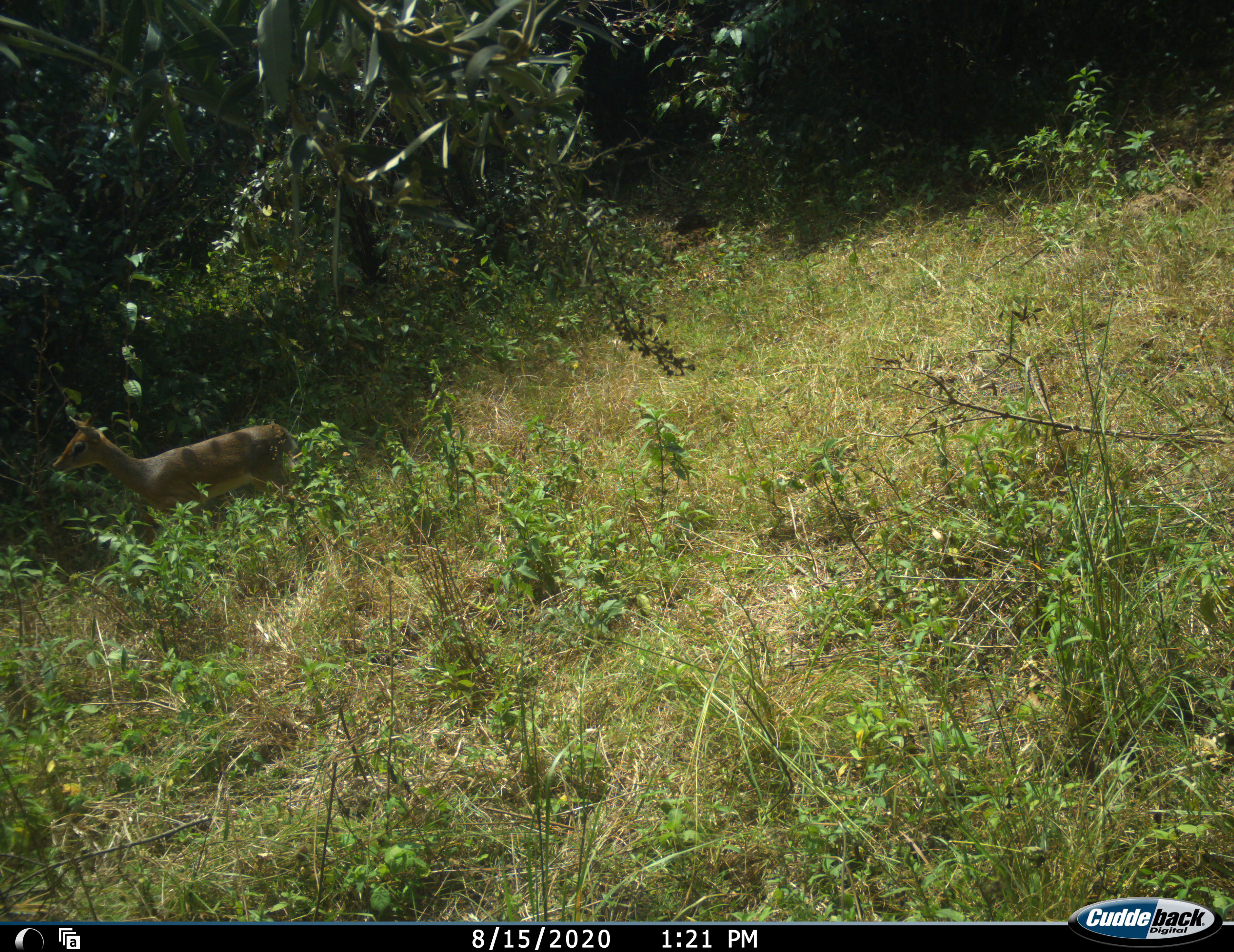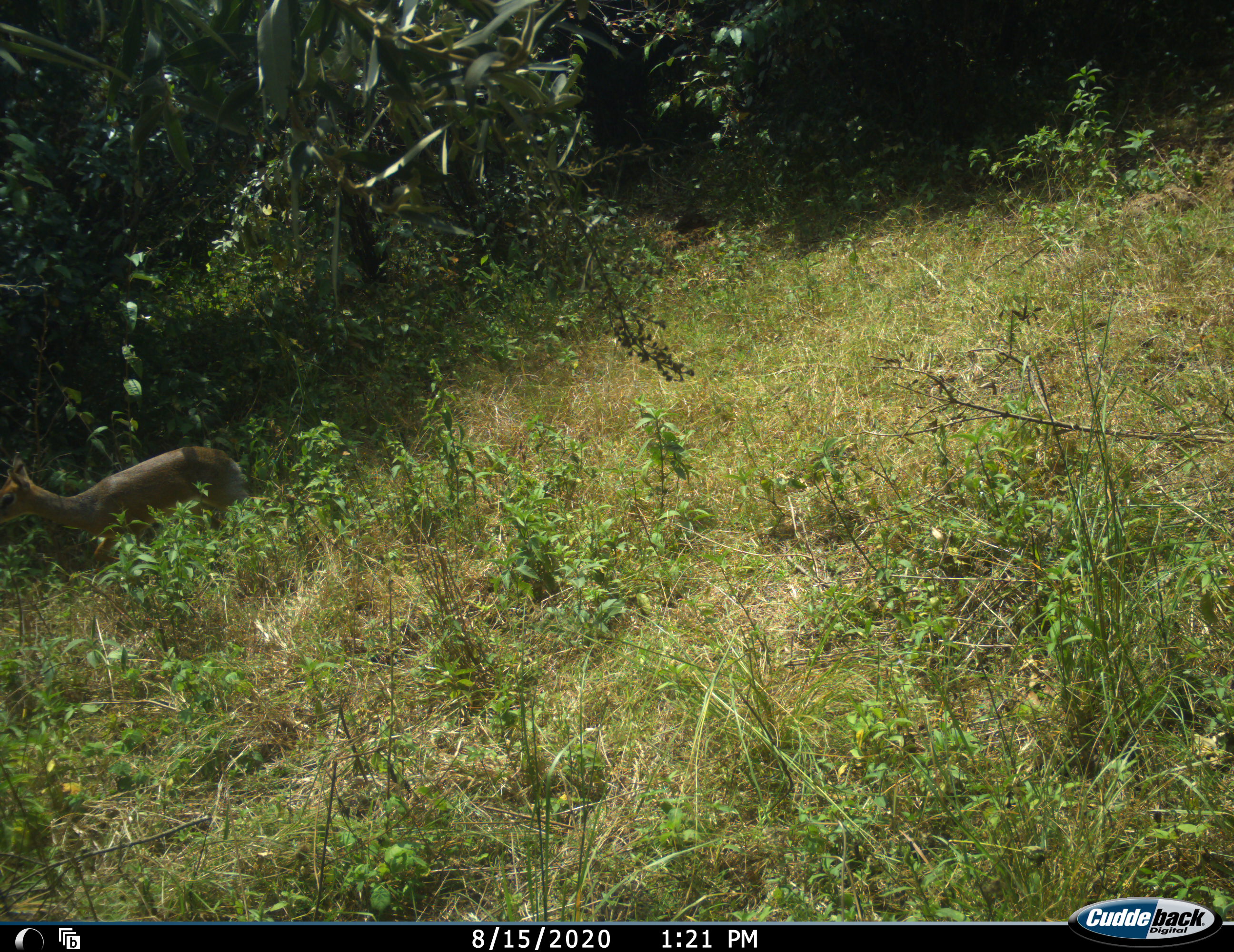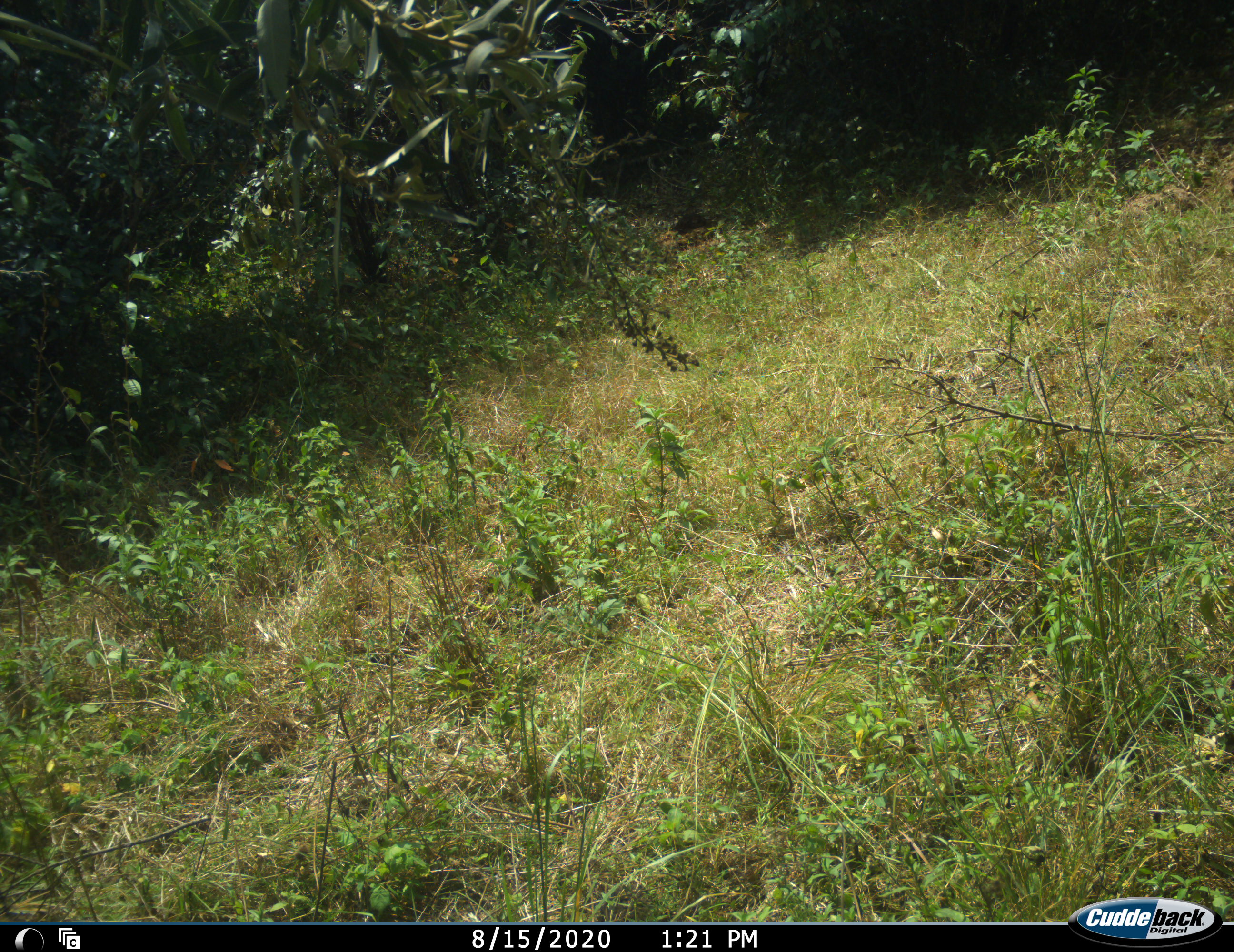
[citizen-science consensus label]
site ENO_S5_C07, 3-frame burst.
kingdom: Animalia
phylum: Chordata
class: Mammalia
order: Artiodactyla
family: Bovidae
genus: Madoqua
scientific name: Madoqua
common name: dik-dik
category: dikdik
Dikdik (dik-dik) (Madoqua), count 1. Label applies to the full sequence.